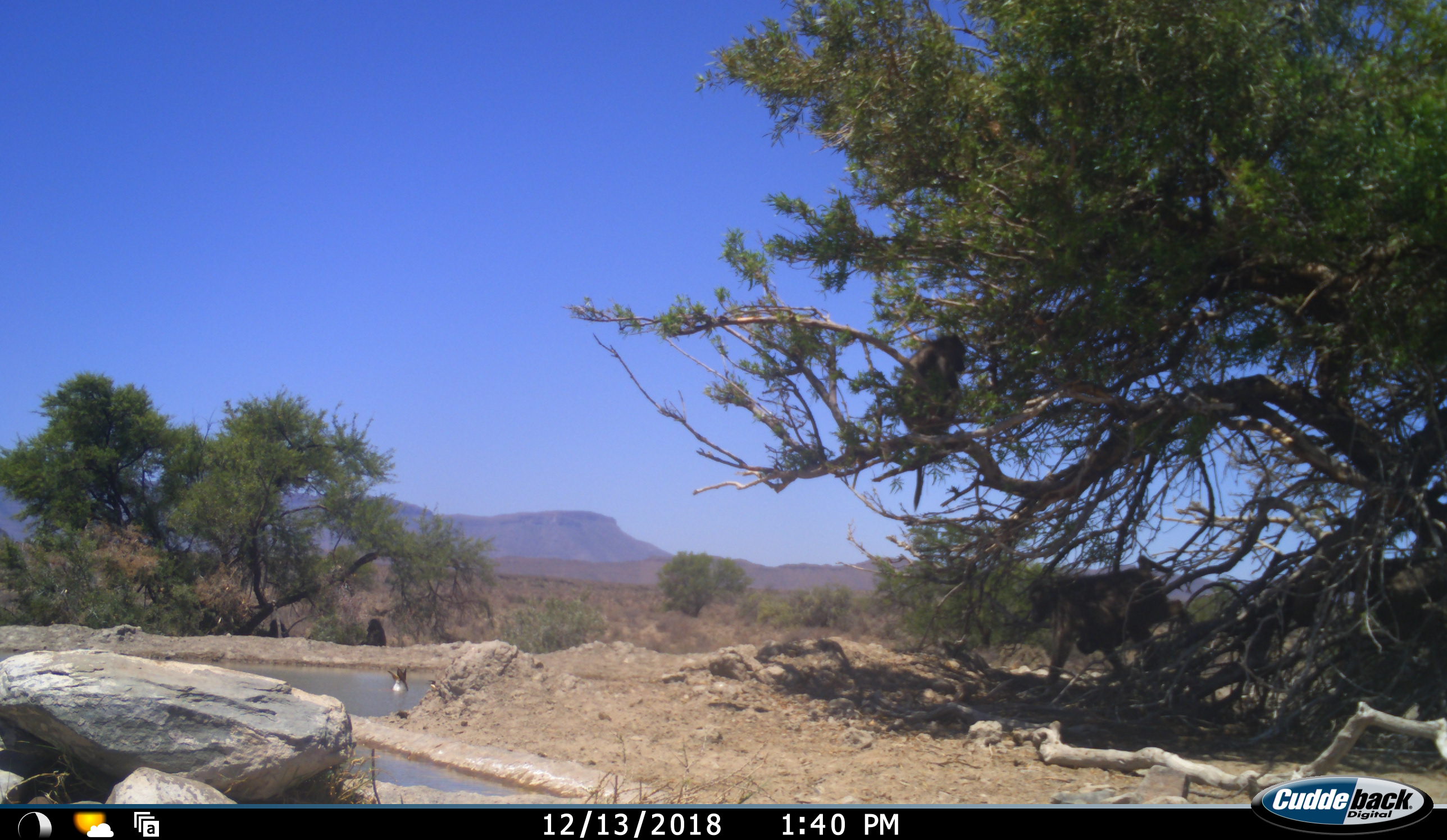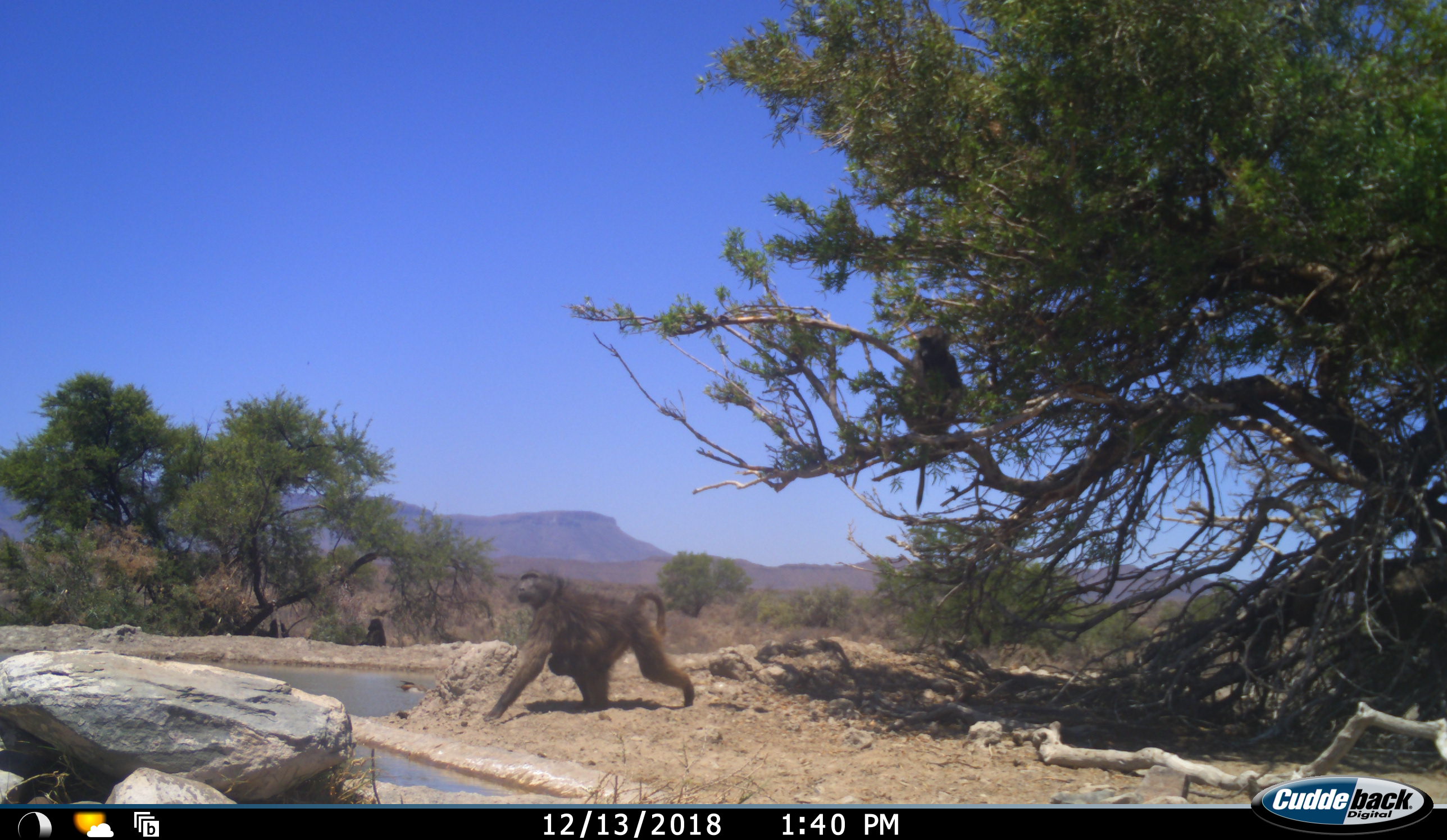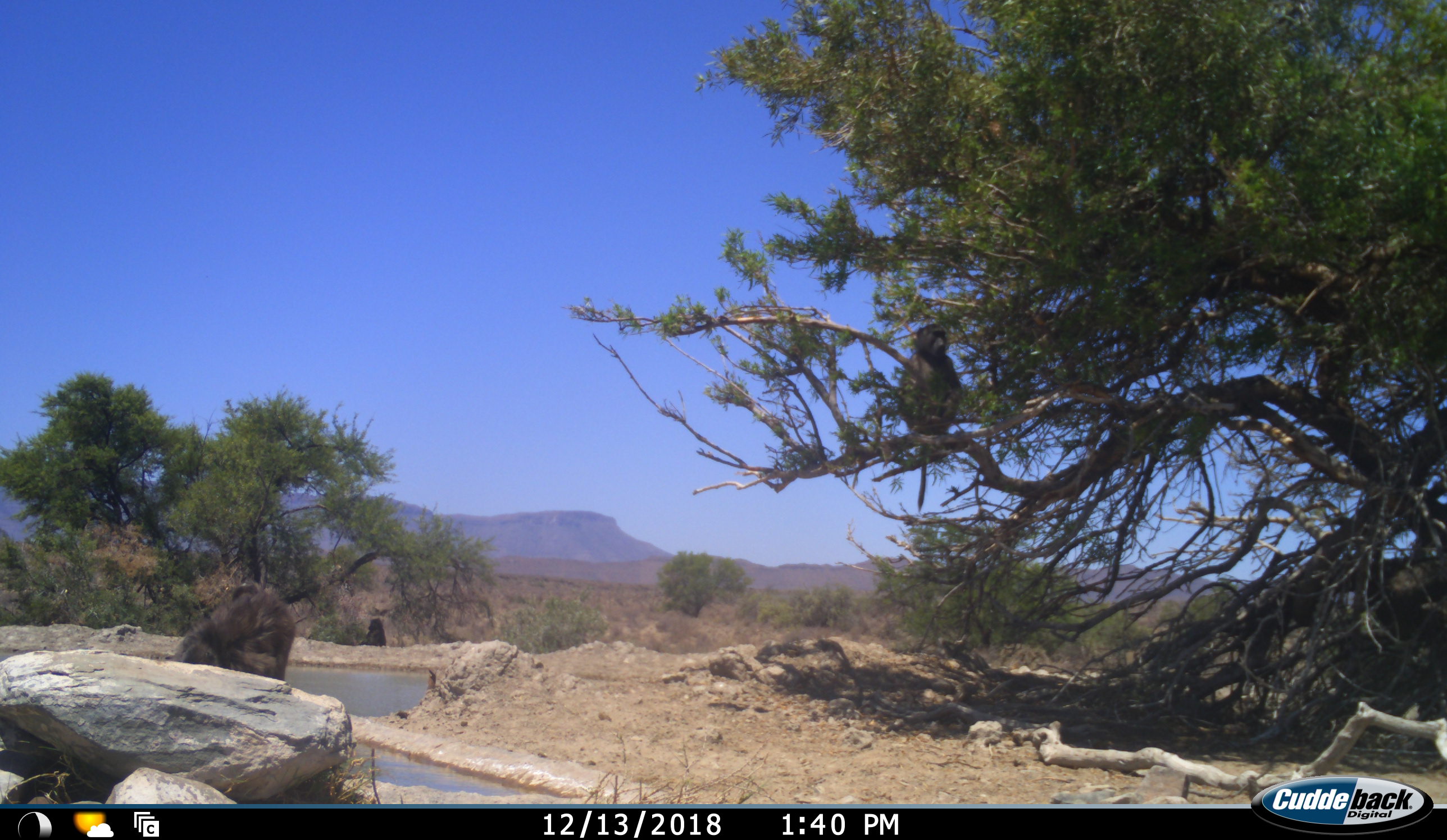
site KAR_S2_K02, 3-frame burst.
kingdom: Animalia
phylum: Chordata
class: Mammalia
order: Primates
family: Cercopithecidae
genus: Papio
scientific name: Papio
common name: baboon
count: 4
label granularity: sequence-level